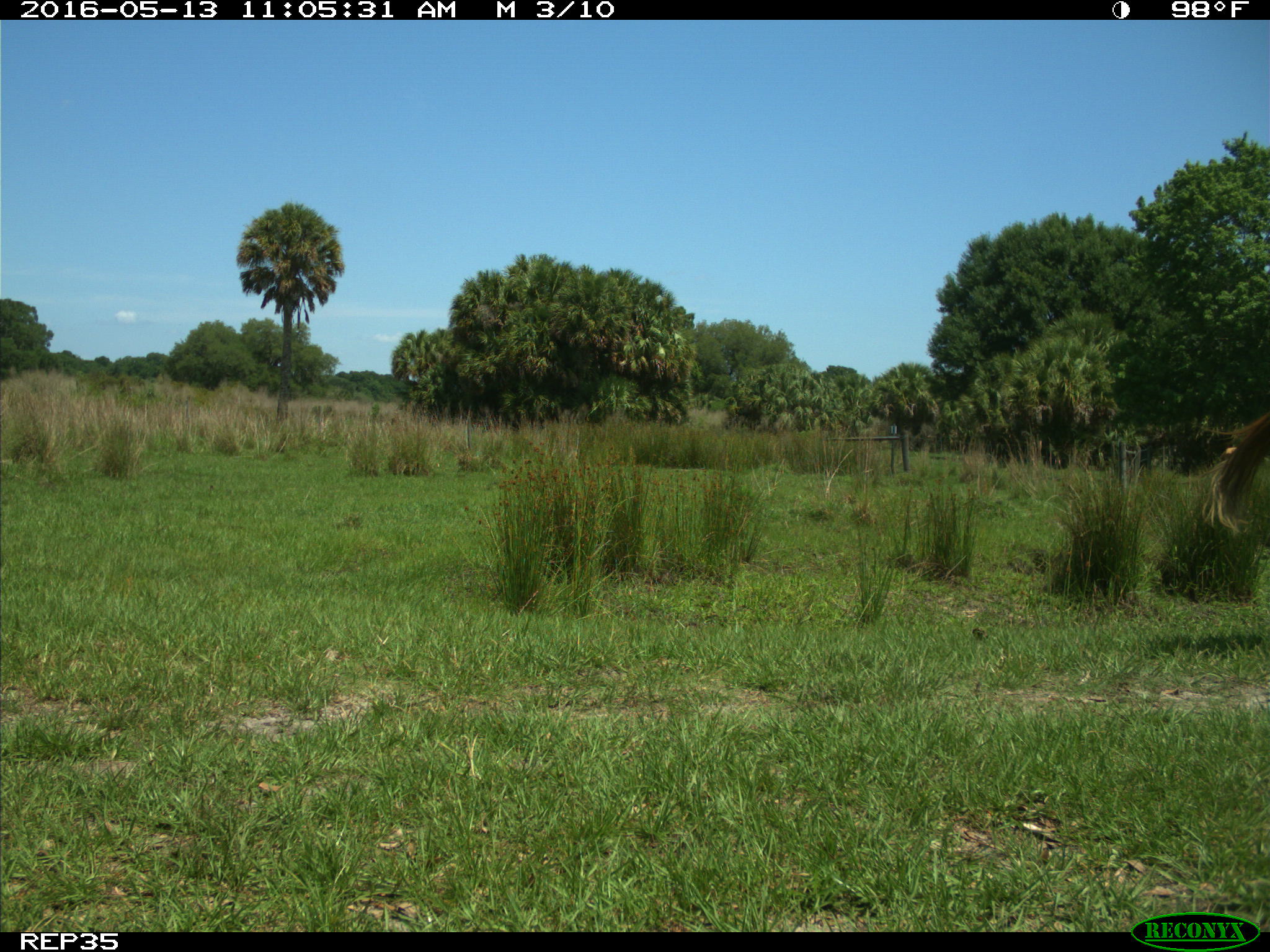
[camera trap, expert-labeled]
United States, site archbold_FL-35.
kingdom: Animalia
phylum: Chordata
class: Mammalia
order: Artiodactyla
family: Bovidae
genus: Bos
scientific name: Bos taurus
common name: domestic cow